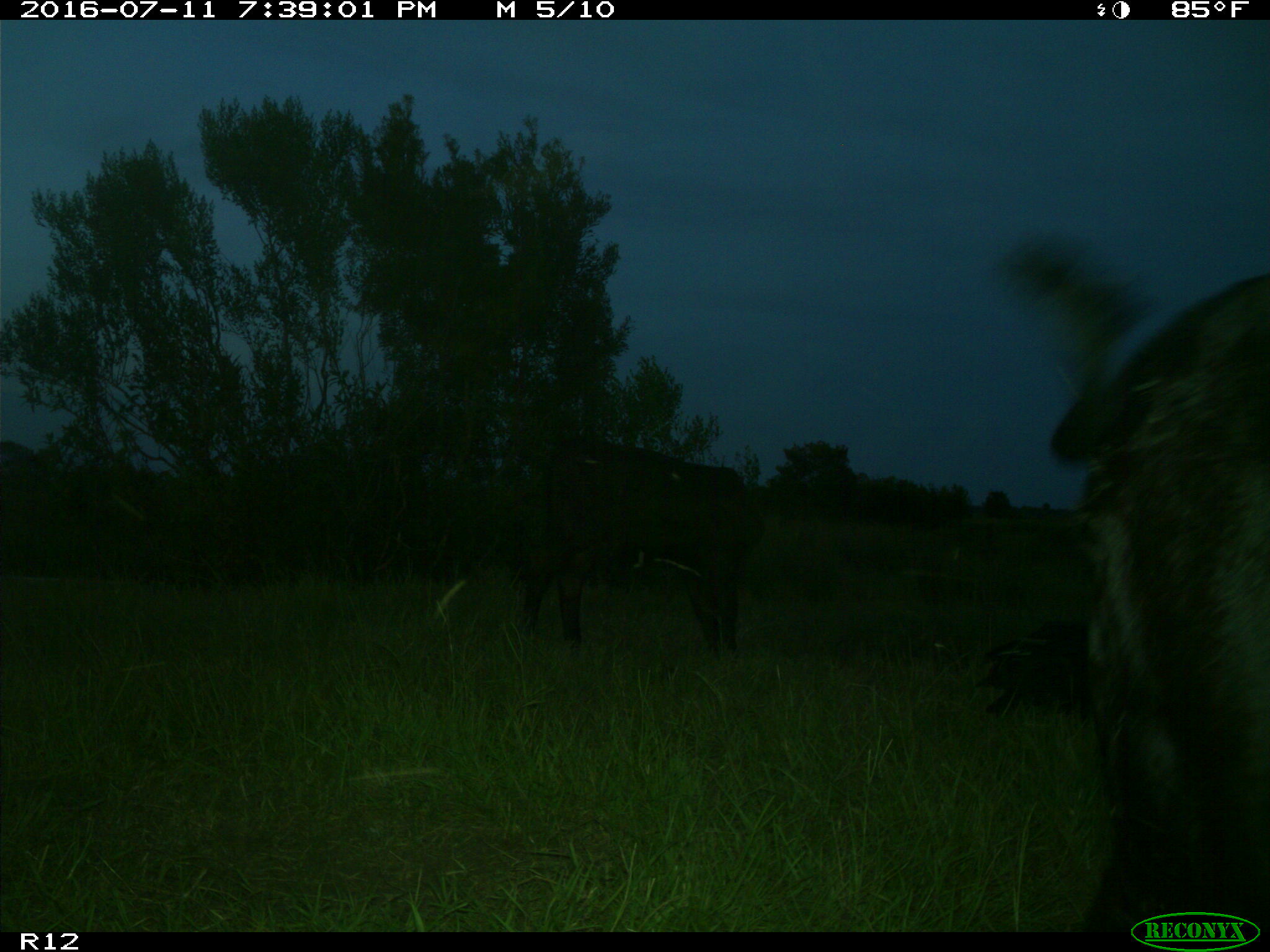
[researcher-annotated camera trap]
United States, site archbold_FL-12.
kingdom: Animalia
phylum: Chordata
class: Mammalia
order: Artiodactyla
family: Bovidae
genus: Bos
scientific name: Bos taurus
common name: domestic cow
Bos taurus (domestic cow).